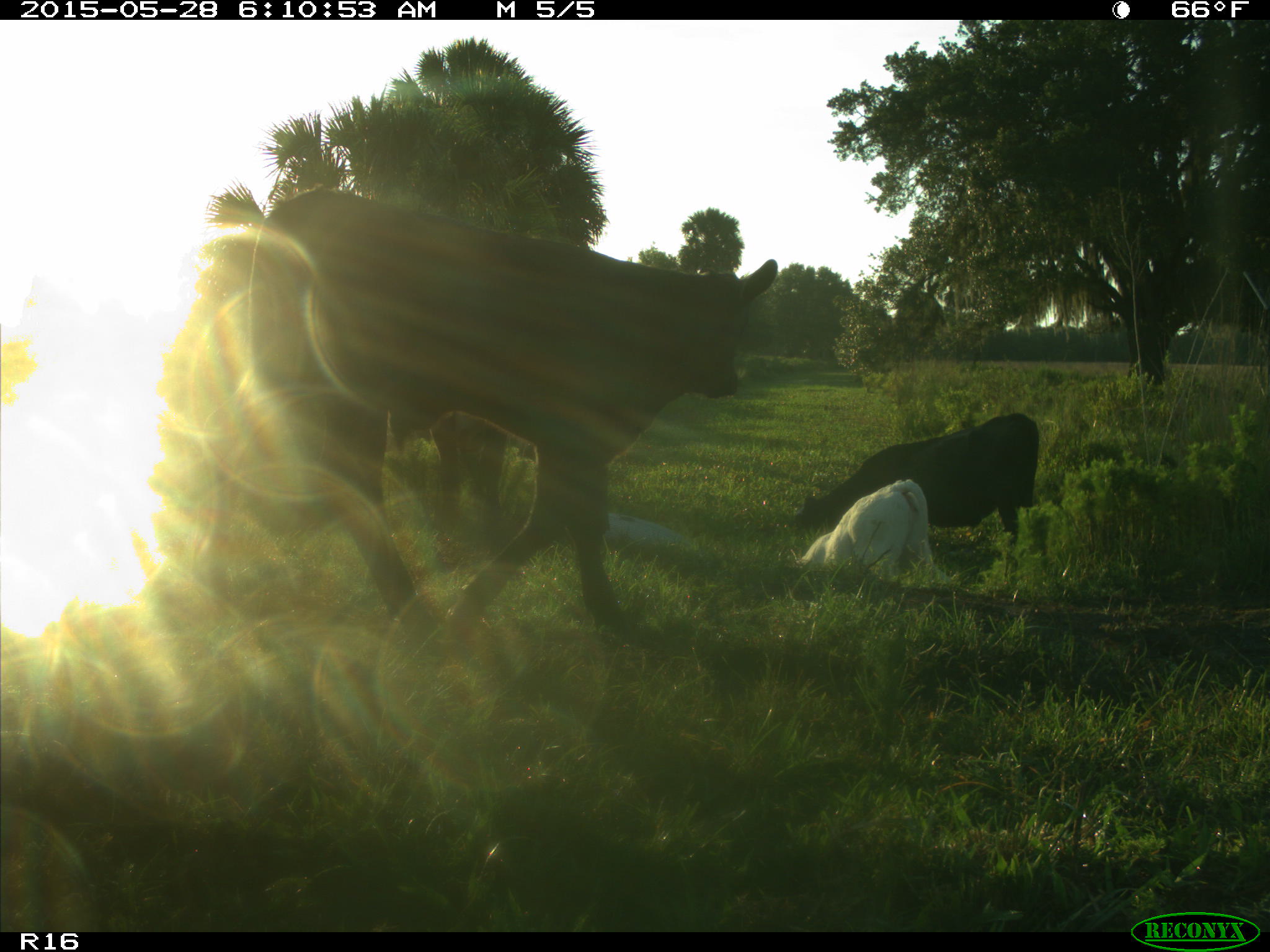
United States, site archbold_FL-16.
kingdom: Animalia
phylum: Chordata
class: Mammalia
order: Artiodactyla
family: Bovidae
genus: Bos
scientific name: Bos taurus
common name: domestic cow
Bos taurus (domestic cow).